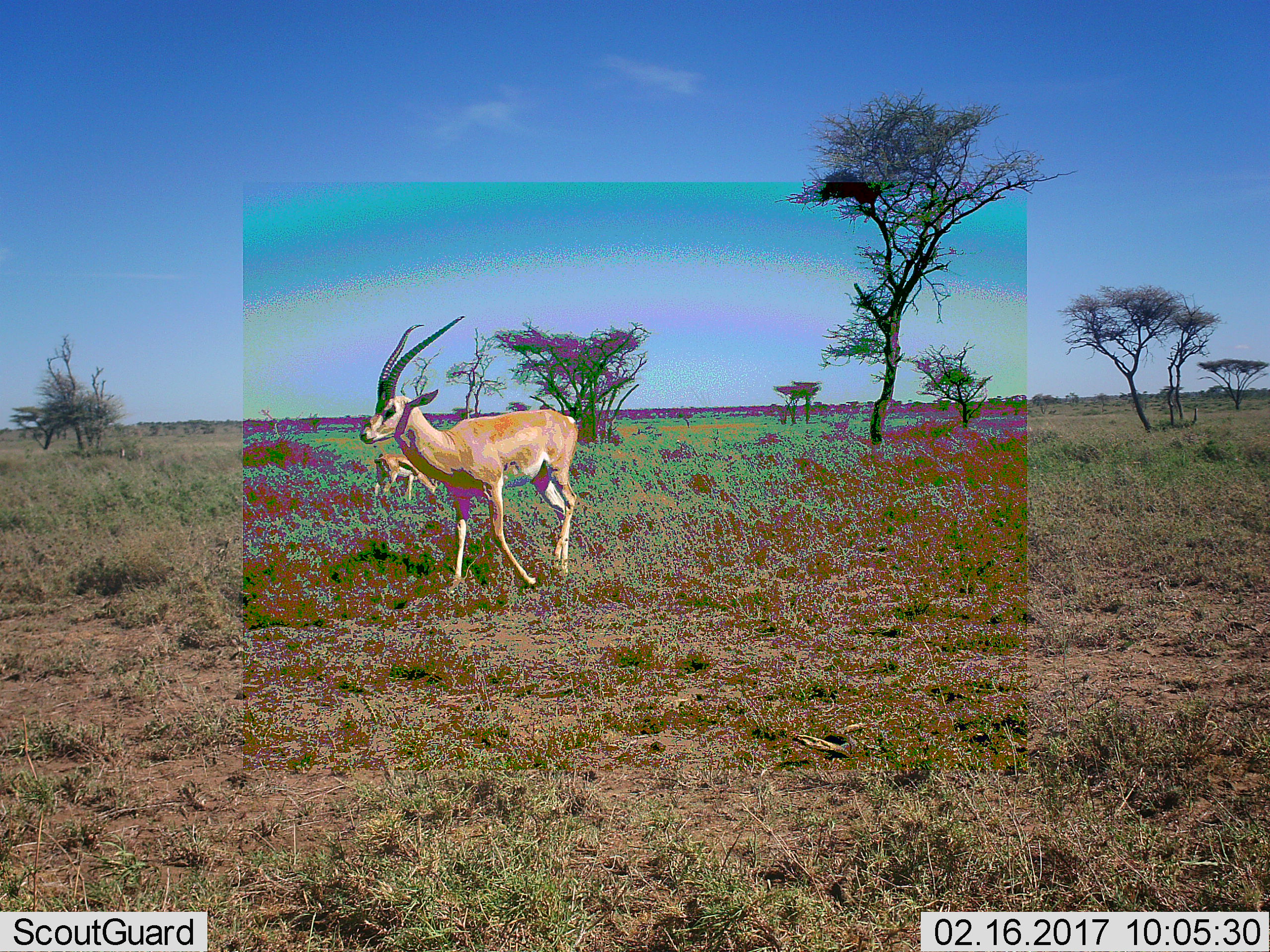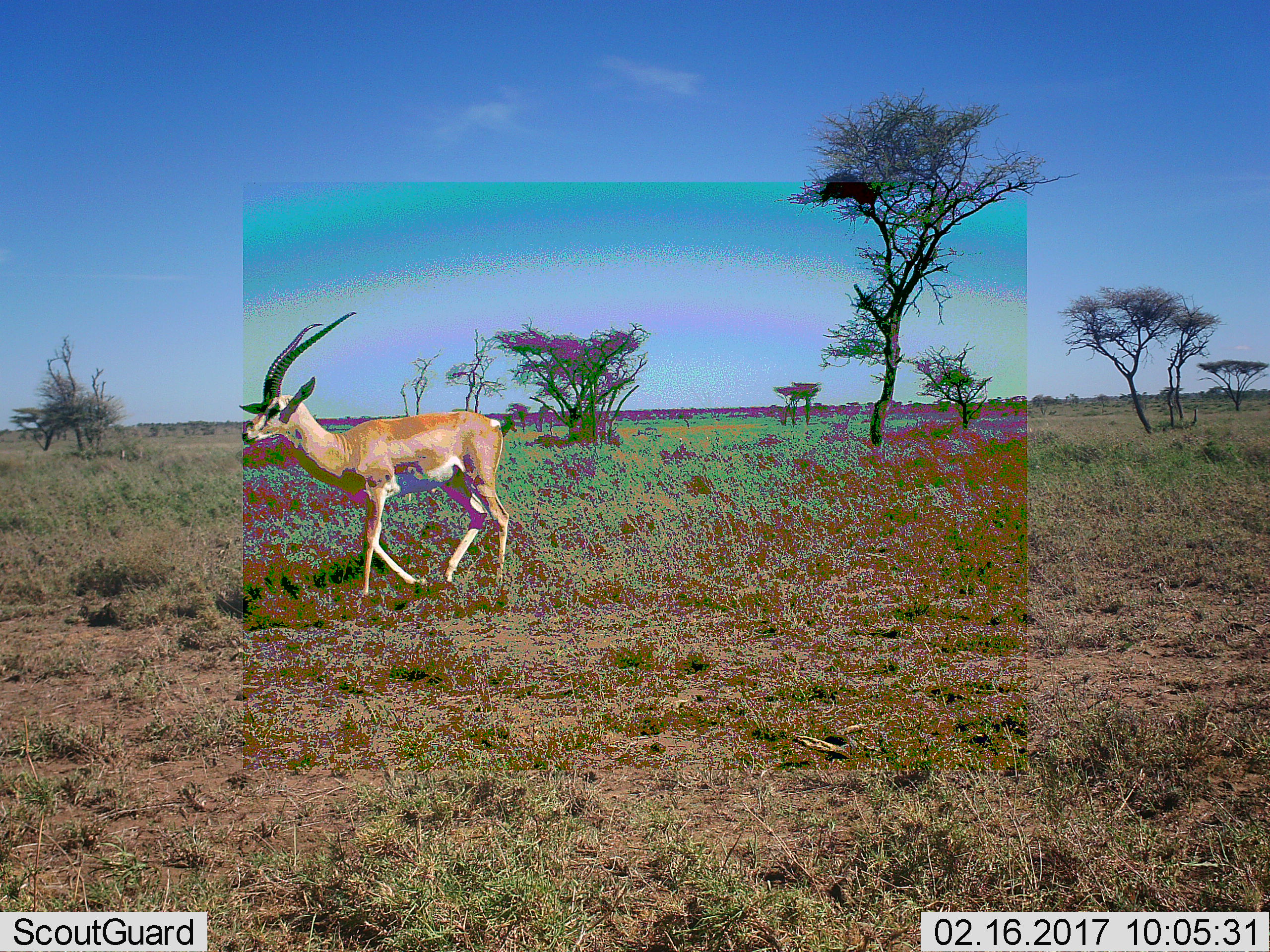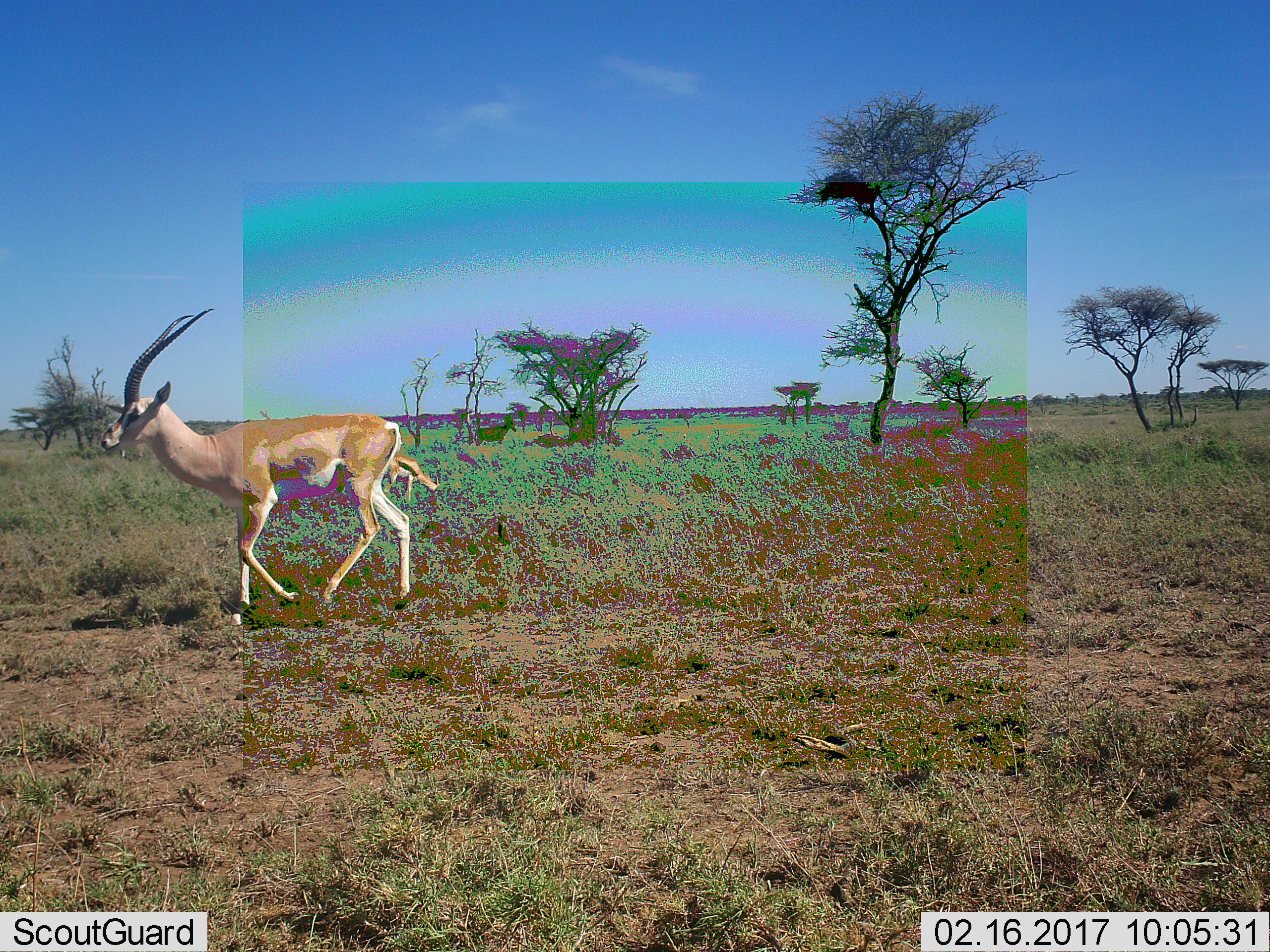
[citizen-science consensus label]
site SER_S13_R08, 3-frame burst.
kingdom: Animalia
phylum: Chordata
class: Mammalia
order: Artiodactyla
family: Bovidae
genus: Nanger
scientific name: Nanger granti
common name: grant's gazelle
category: gazellegrants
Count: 1.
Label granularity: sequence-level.